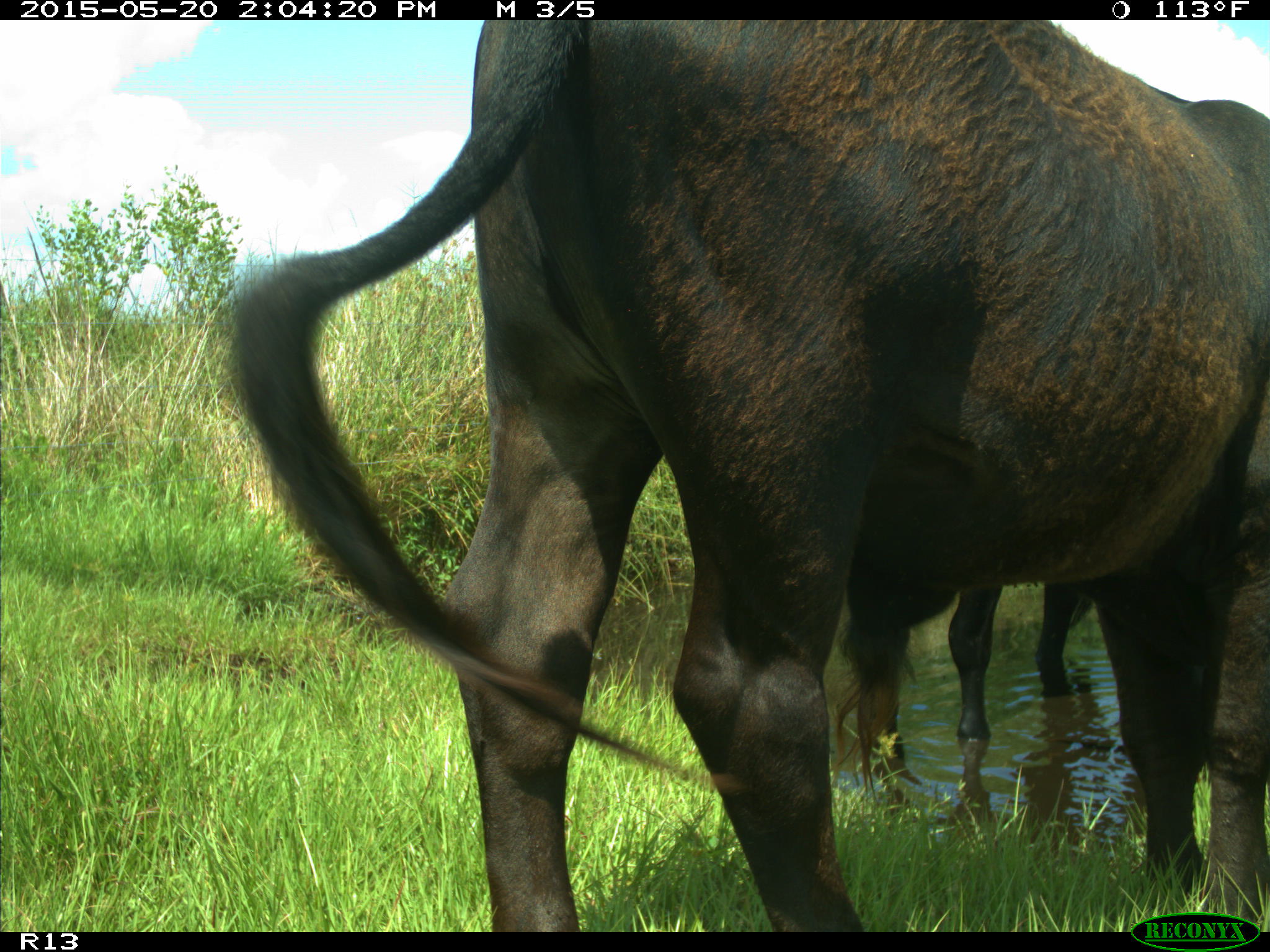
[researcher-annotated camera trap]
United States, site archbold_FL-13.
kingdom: Animalia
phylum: Chordata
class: Mammalia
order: Artiodactyla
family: Bovidae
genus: Bos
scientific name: Bos taurus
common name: domestic cow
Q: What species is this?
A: Bos taurus (domestic cow).